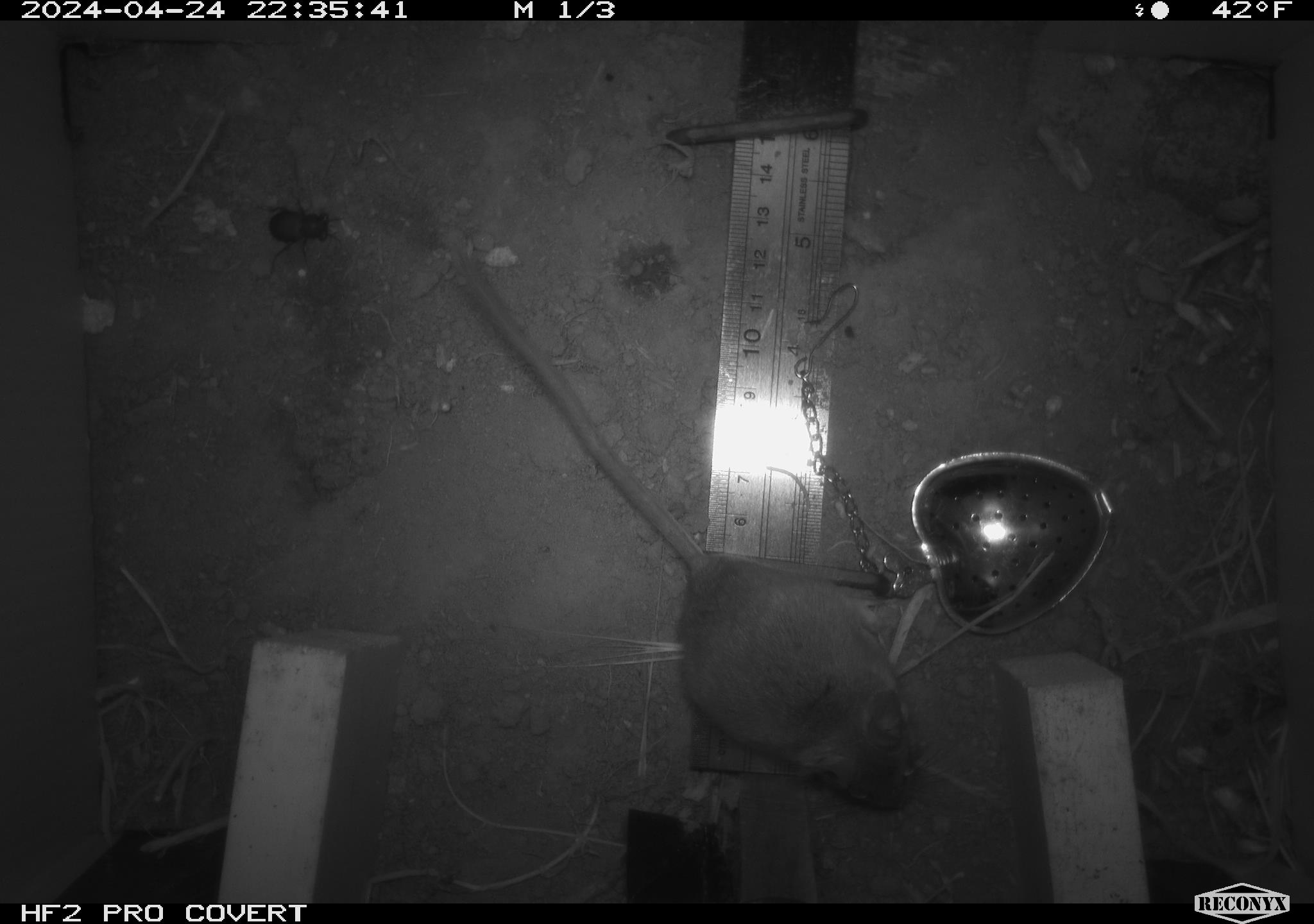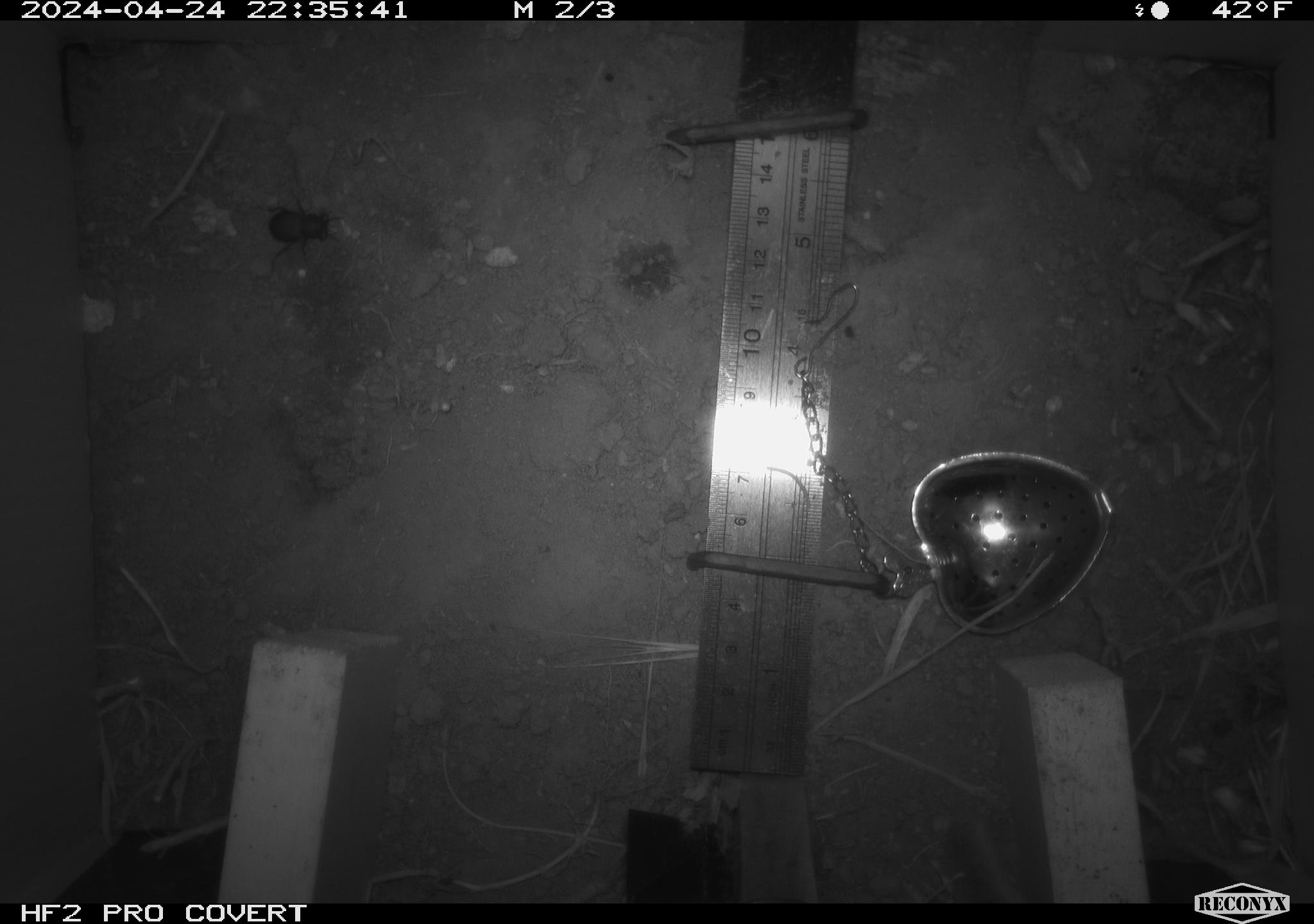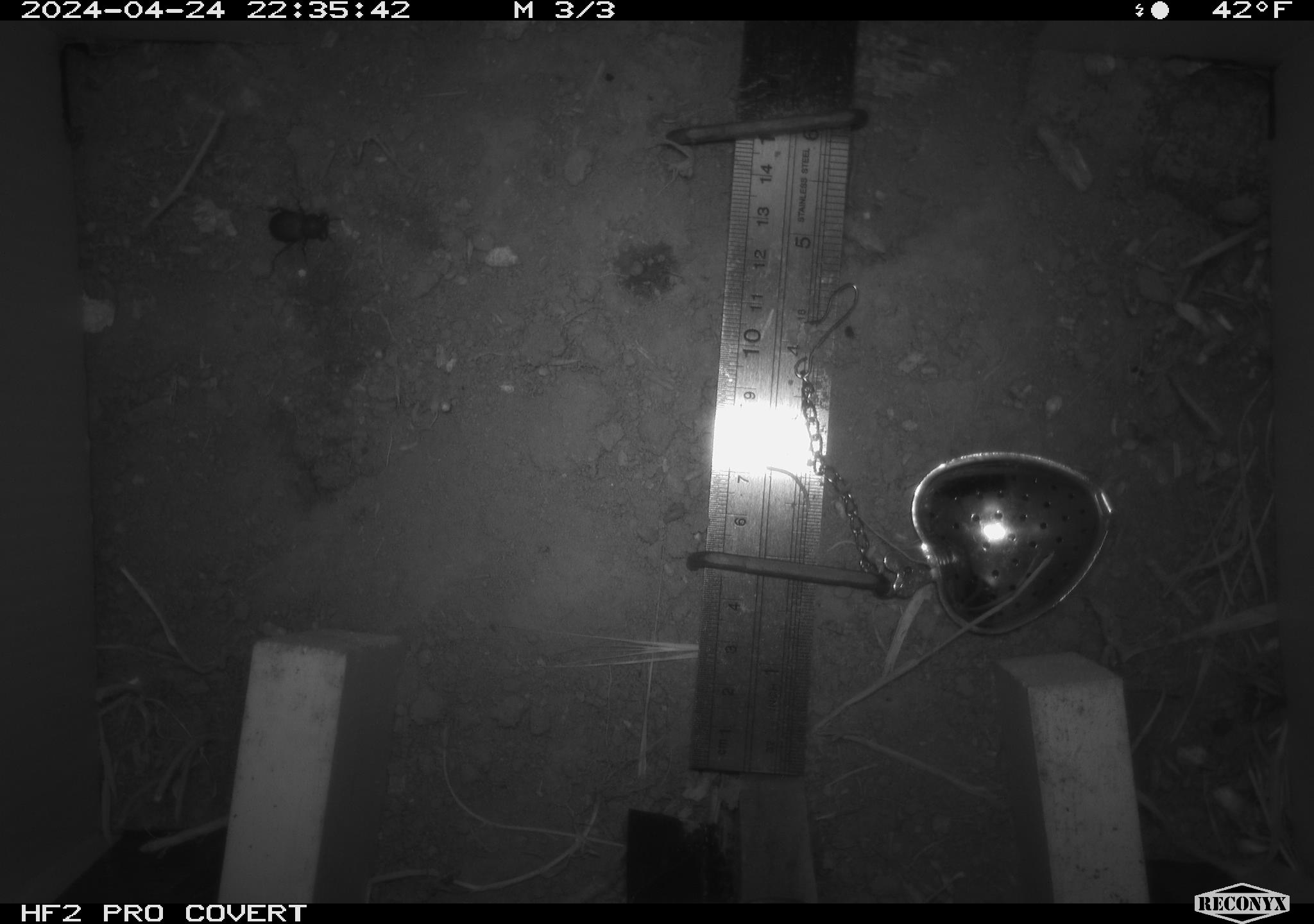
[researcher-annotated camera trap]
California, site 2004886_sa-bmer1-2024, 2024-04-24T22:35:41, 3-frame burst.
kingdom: Animalia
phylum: Chordata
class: Mammalia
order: Rodentia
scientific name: Rodentia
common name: mouse species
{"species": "mouse species (Rodentia)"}